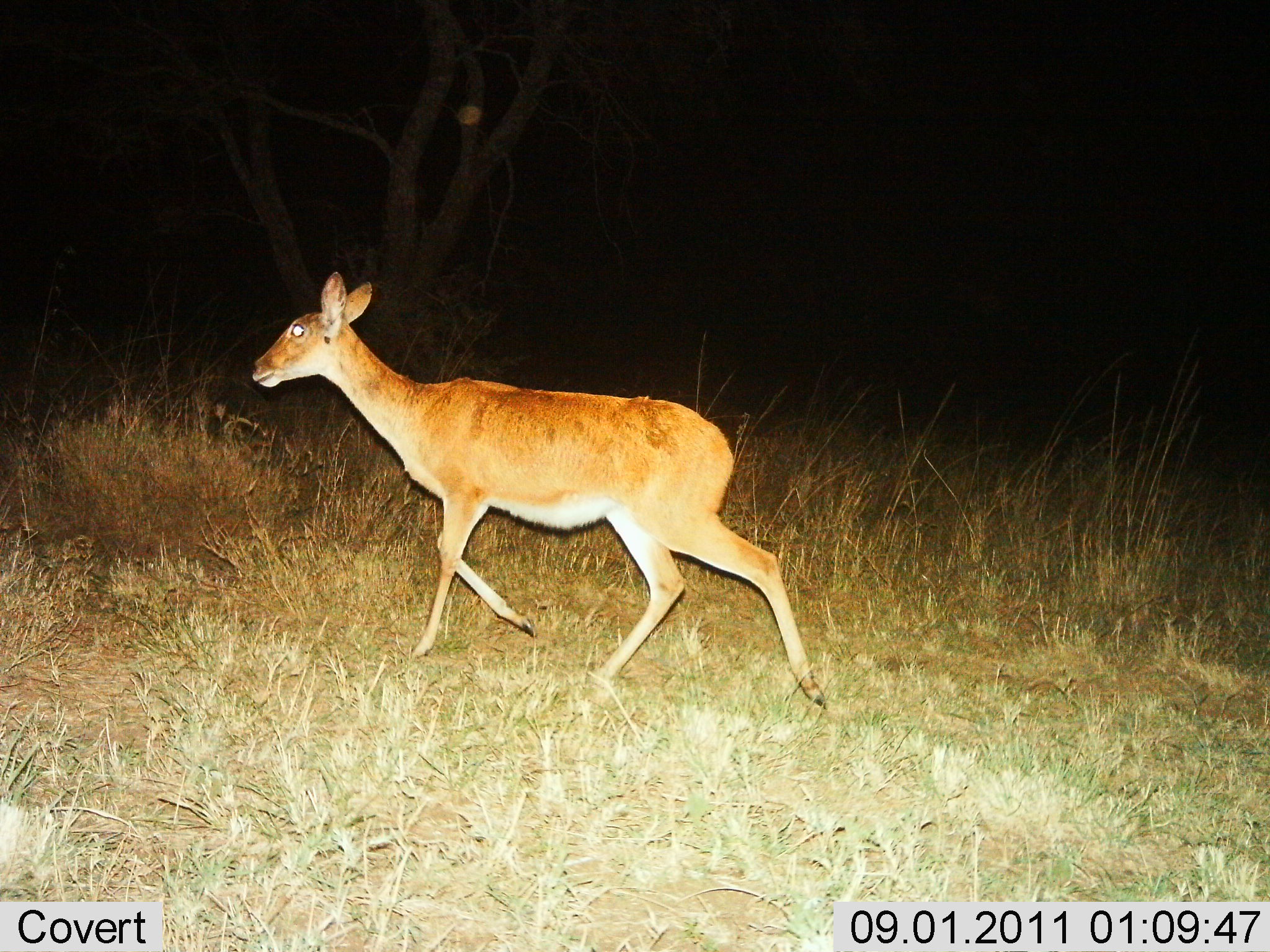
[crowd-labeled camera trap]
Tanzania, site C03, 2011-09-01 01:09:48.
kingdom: Animalia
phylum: Chordata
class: Mammalia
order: Artiodactyla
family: Bovidae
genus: Redunca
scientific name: Redunca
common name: reedbuck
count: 1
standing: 0%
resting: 0%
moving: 100%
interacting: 0%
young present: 0%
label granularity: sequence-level